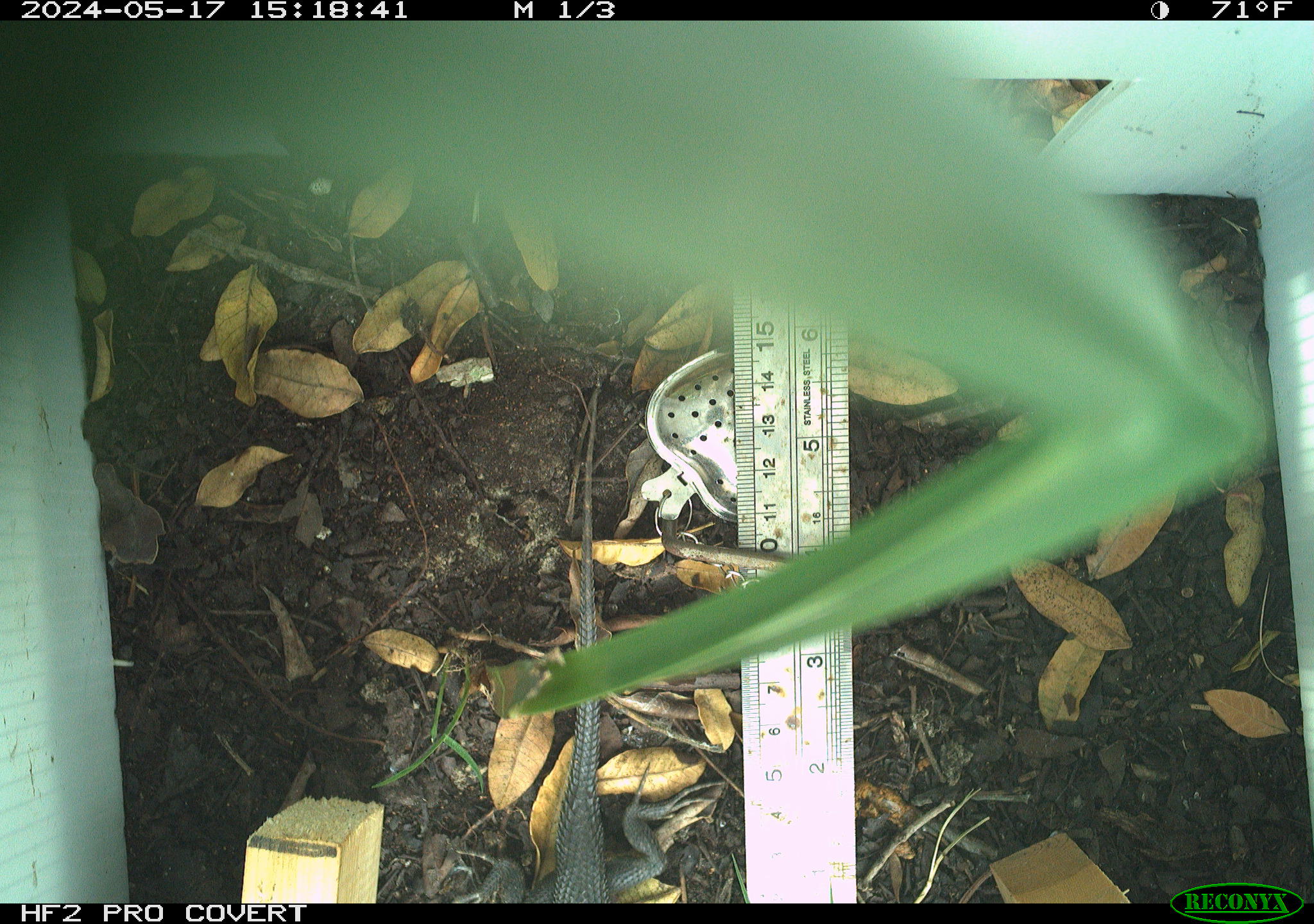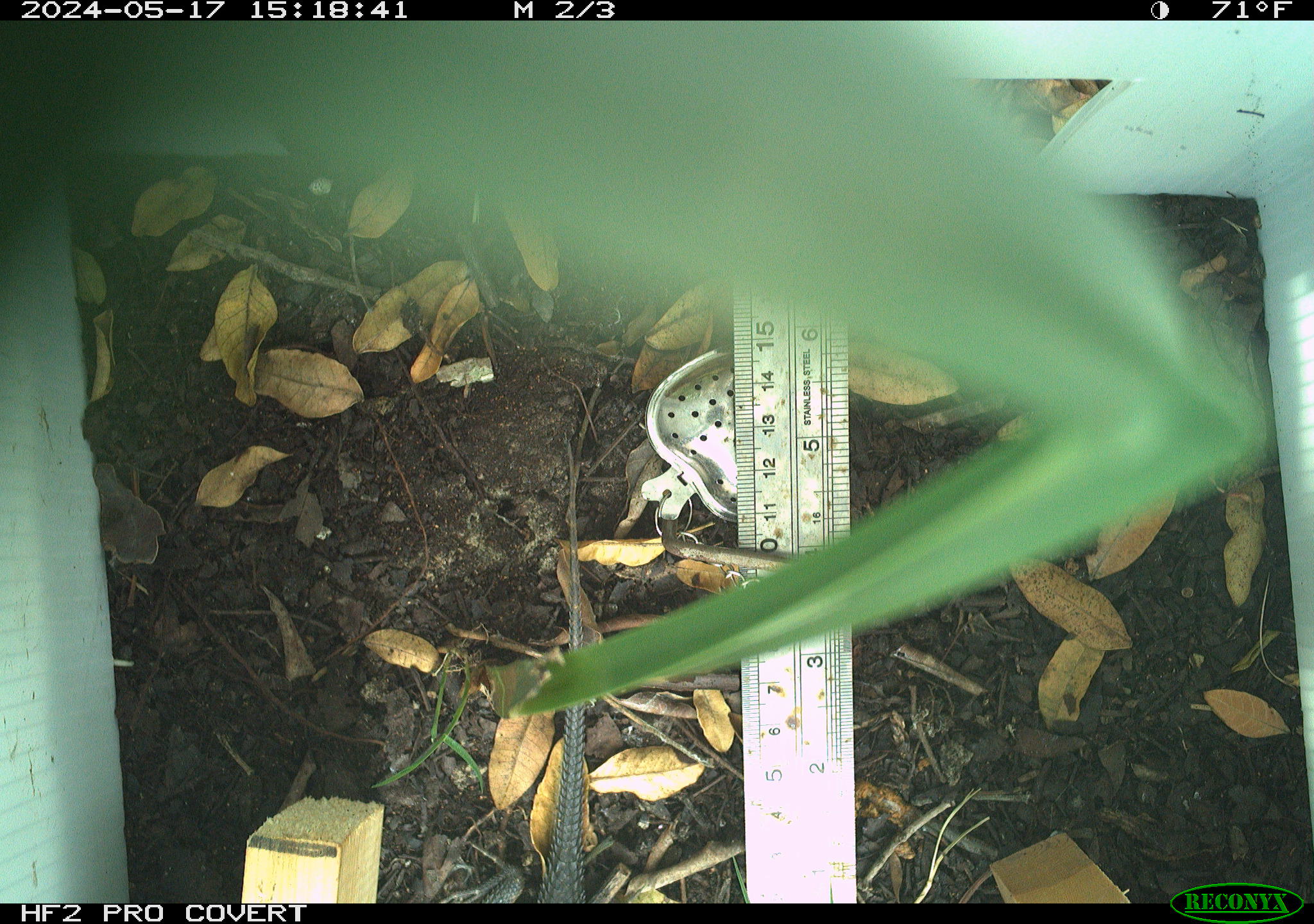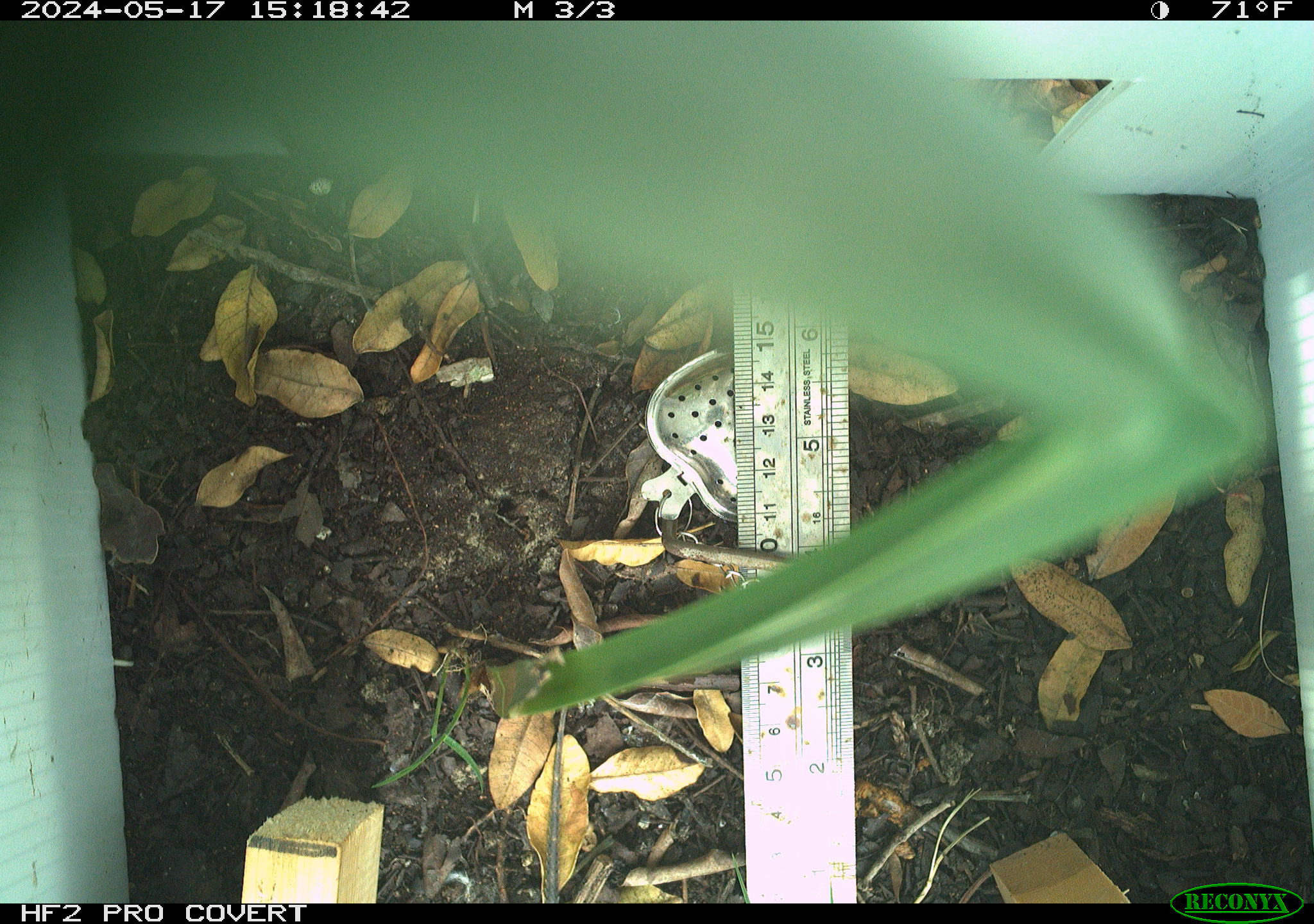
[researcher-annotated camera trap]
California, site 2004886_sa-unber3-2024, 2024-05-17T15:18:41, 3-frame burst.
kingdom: Animalia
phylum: Chordata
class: Reptilia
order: Squamata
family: Phrynosomatidae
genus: Sceloporus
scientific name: Sceloporus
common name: spiny lizards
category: sceloporus species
Sceloporus species (spiny lizards) (Sceloporus).